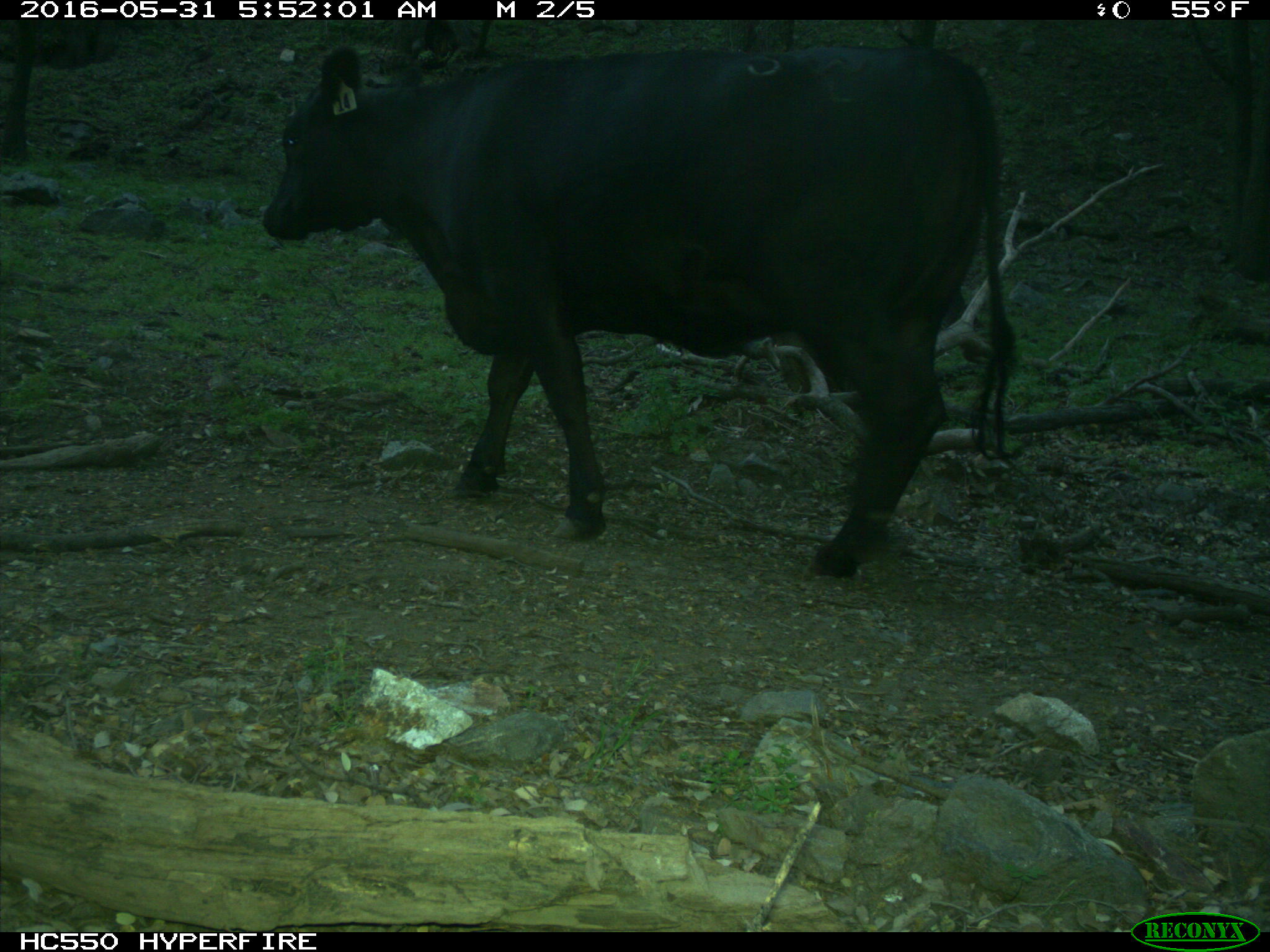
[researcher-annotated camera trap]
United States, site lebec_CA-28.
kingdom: Animalia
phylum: Chordata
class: Mammalia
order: Artiodactyla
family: Bovidae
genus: Bos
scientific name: Bos taurus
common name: domestic cow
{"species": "Bos taurus (domestic cow)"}